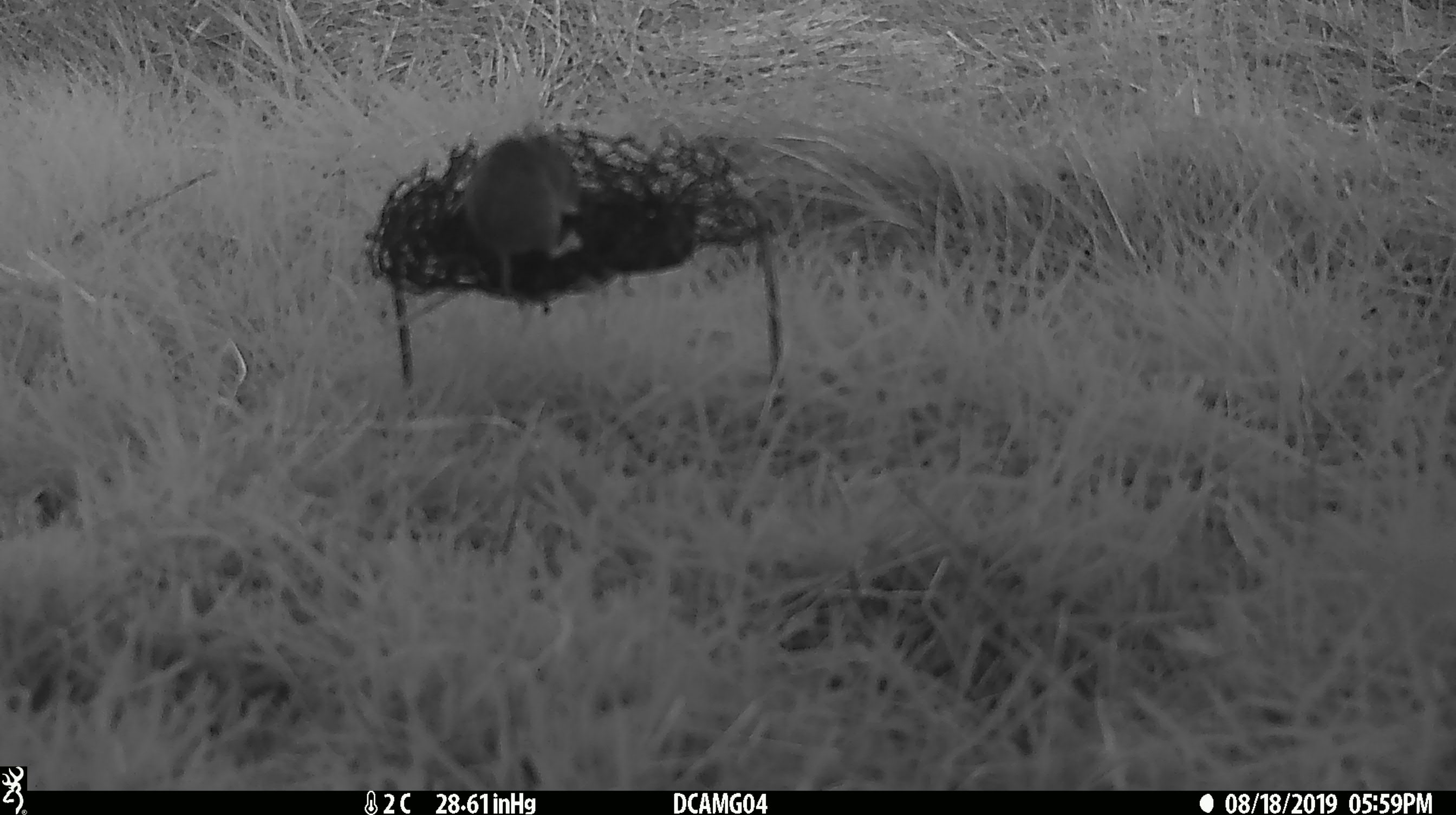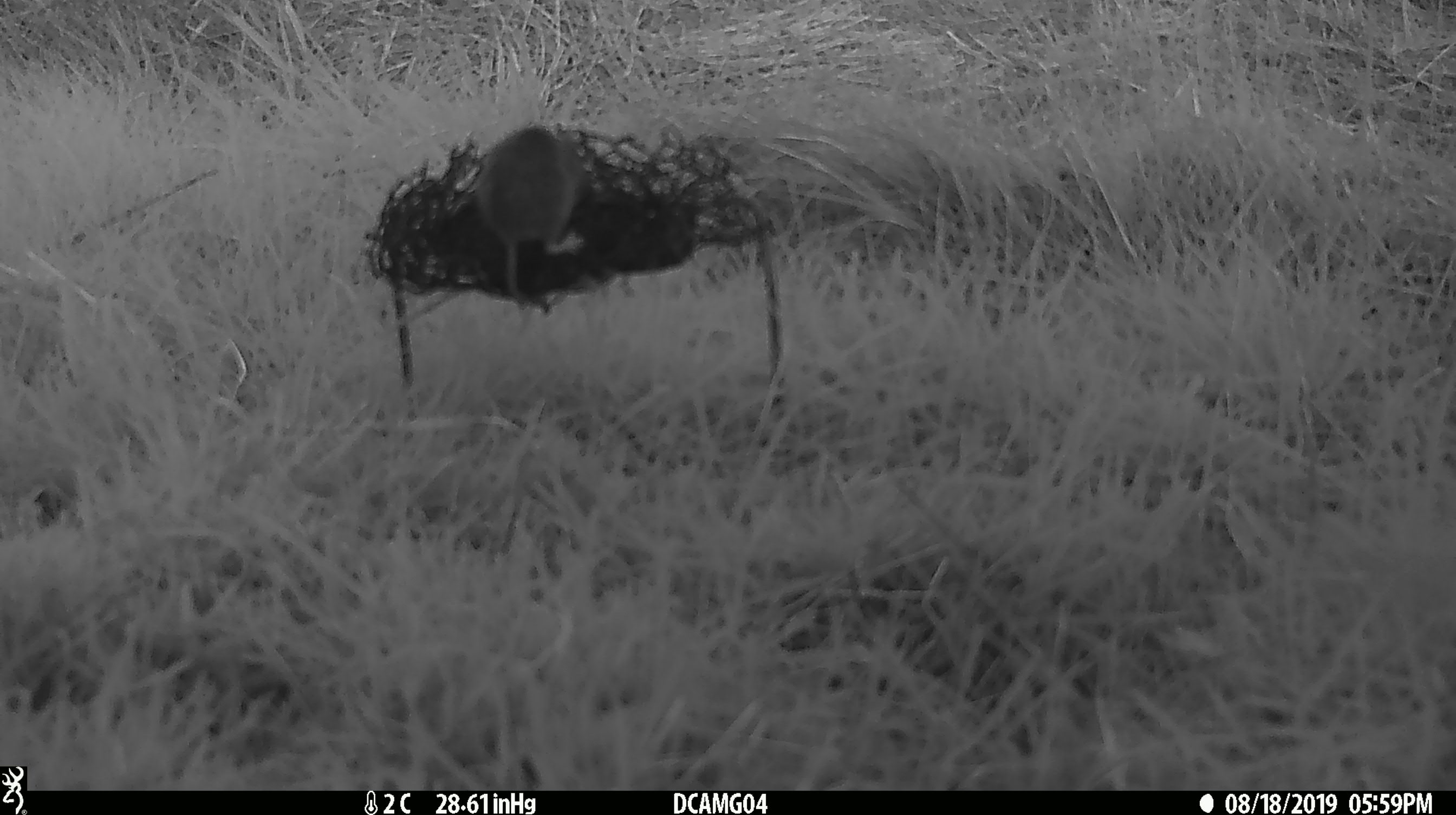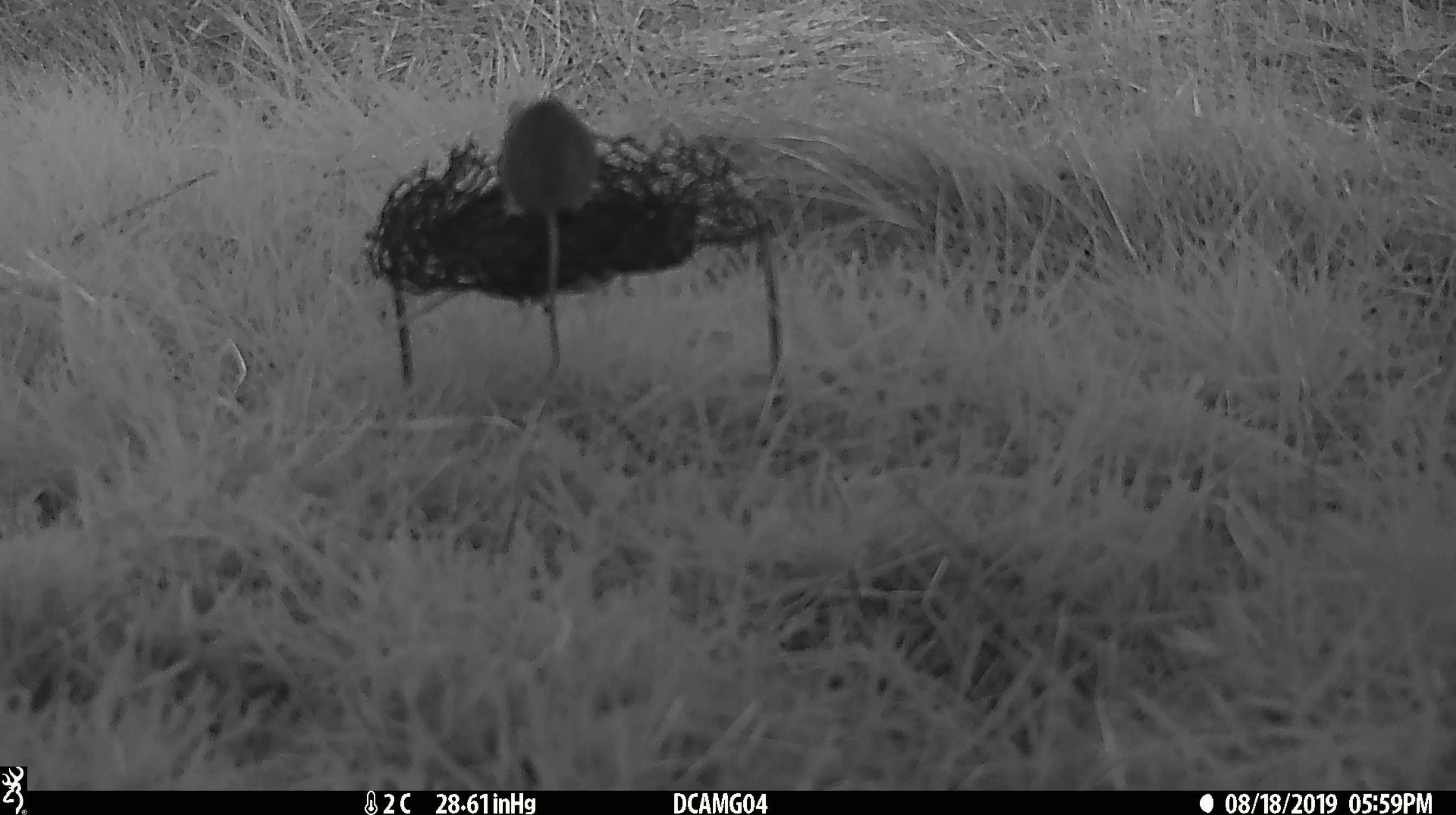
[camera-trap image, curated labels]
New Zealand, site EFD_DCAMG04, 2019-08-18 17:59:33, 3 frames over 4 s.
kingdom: Animalia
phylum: Chordata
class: Mammalia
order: Rodentia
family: Muridae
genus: Mus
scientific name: Mus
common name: mouse